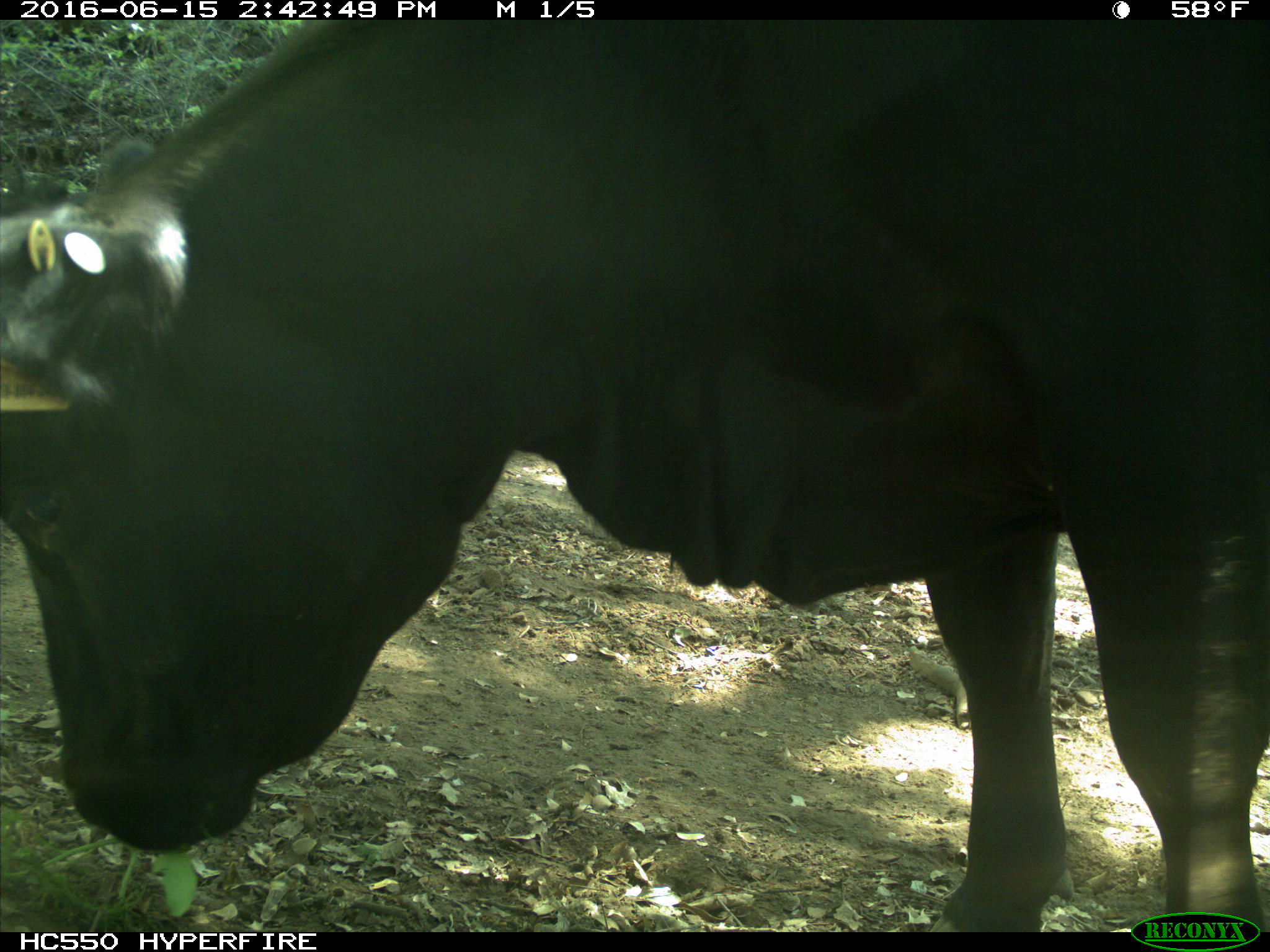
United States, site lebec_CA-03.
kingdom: Animalia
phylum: Chordata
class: Mammalia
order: Artiodactyla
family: Bovidae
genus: Bos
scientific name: Bos taurus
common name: domestic cow